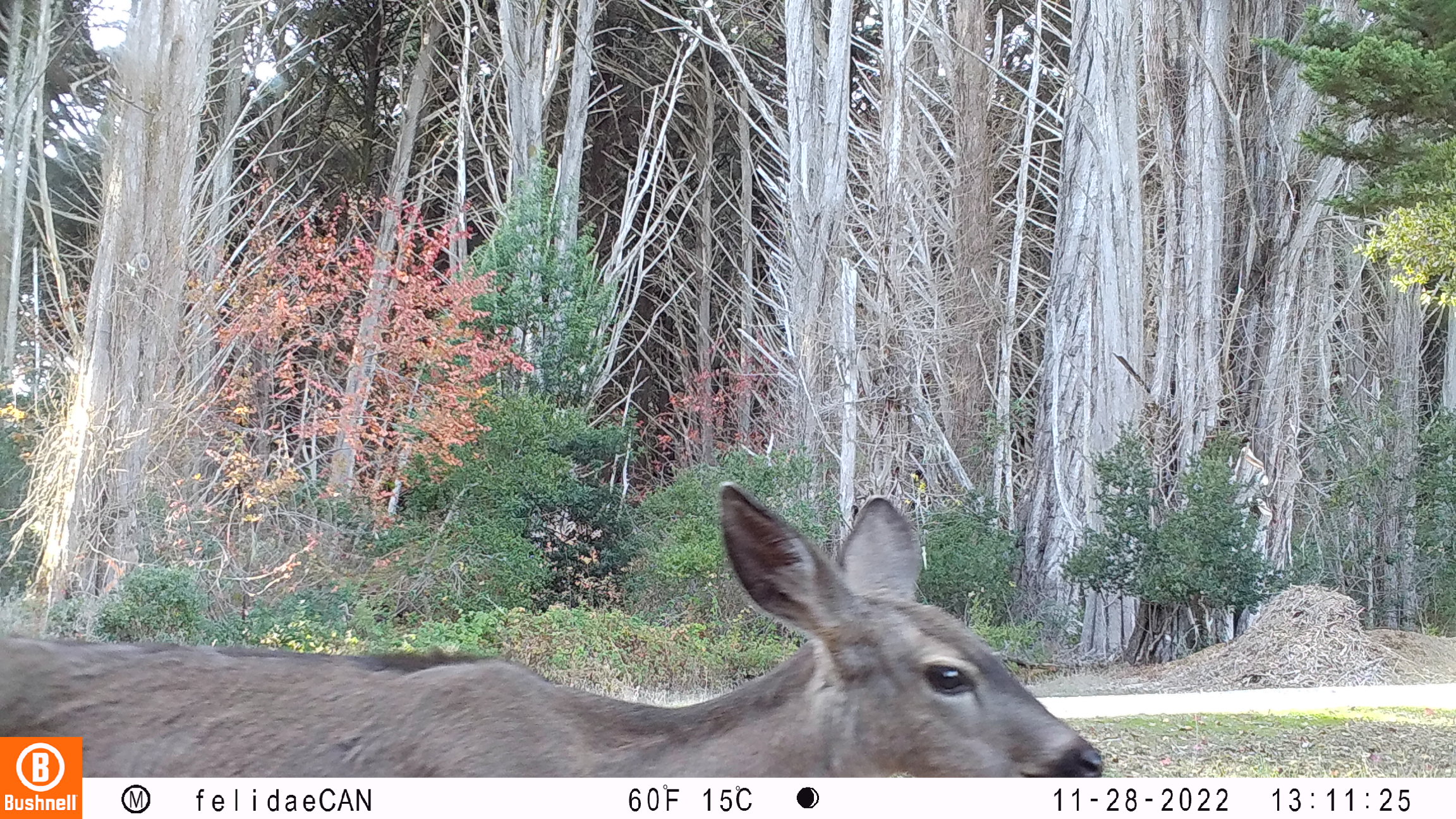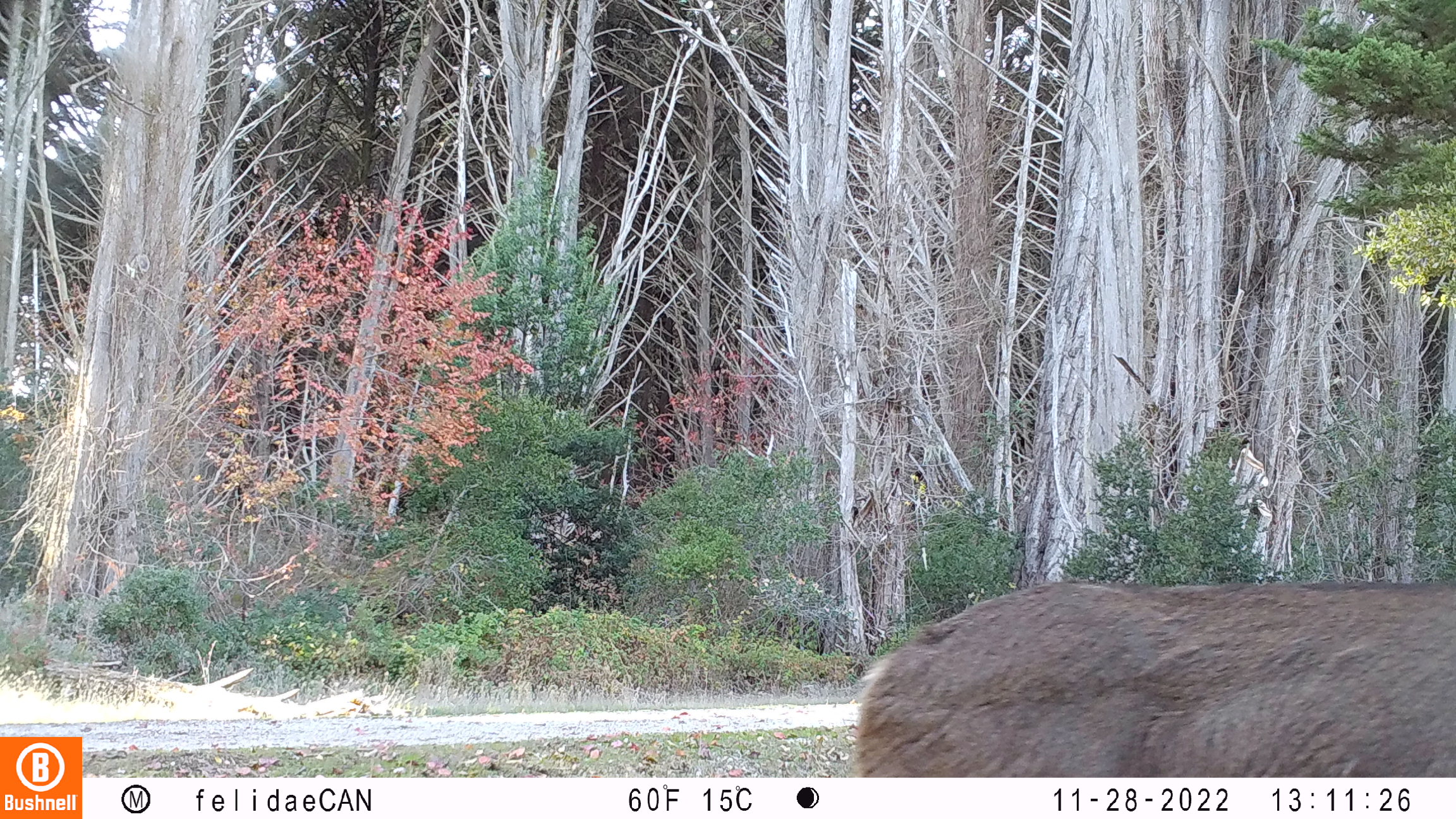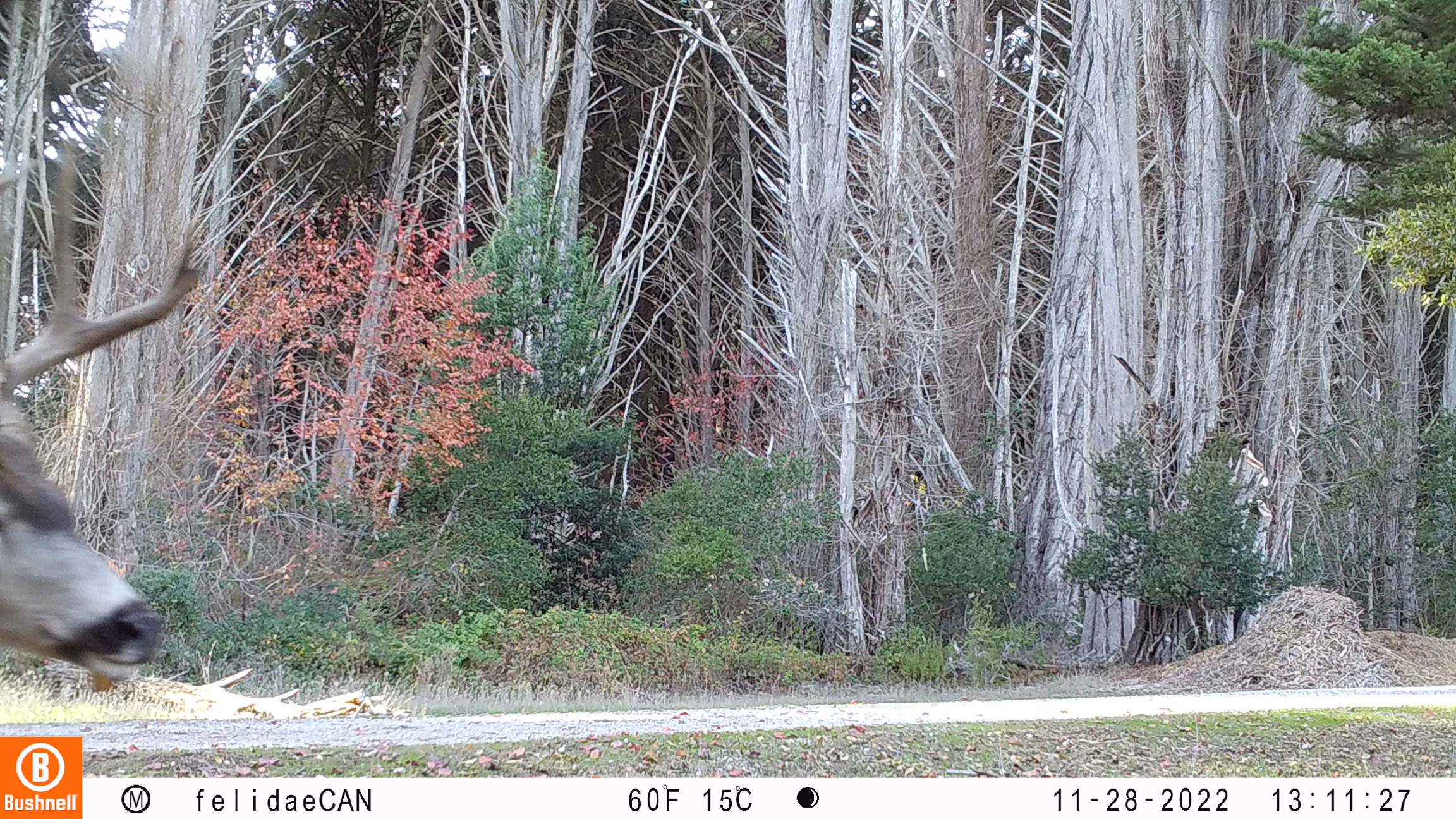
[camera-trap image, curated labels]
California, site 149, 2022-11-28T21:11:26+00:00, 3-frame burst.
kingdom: Animalia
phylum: Chordata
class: Mammalia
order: Artiodactyla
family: Cervidae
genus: Odocoileus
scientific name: Odocoileus hemionus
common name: mule deer